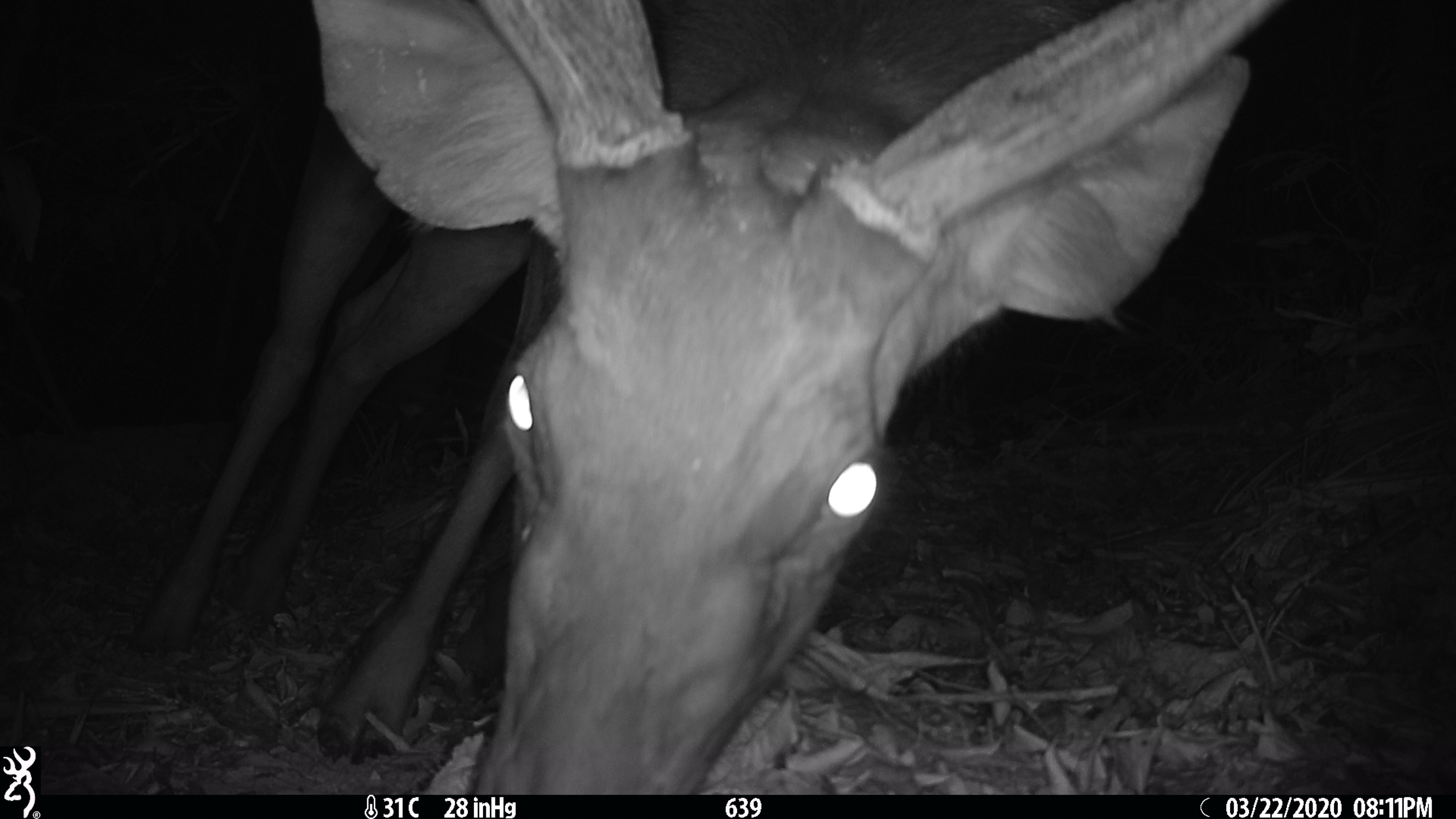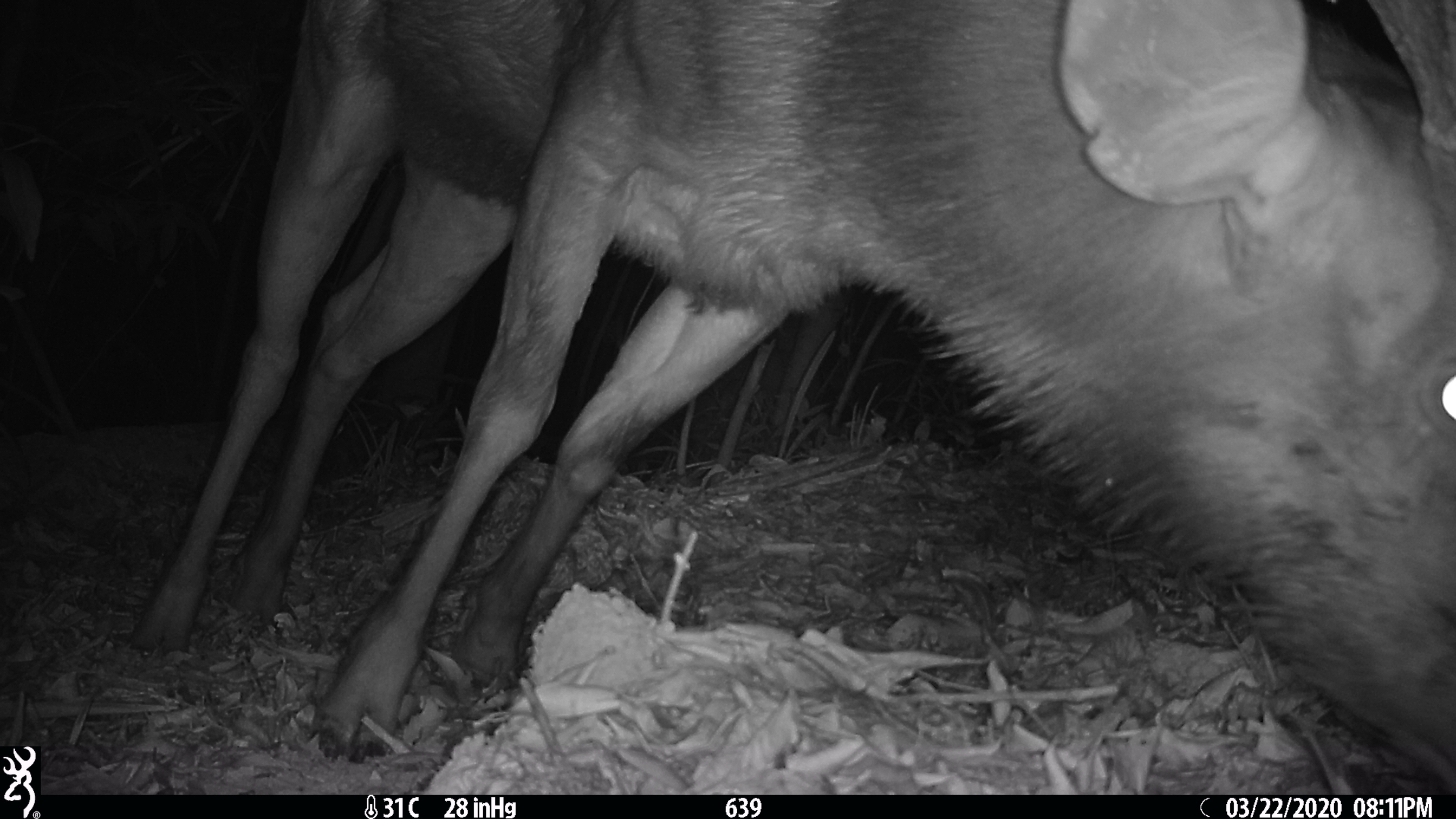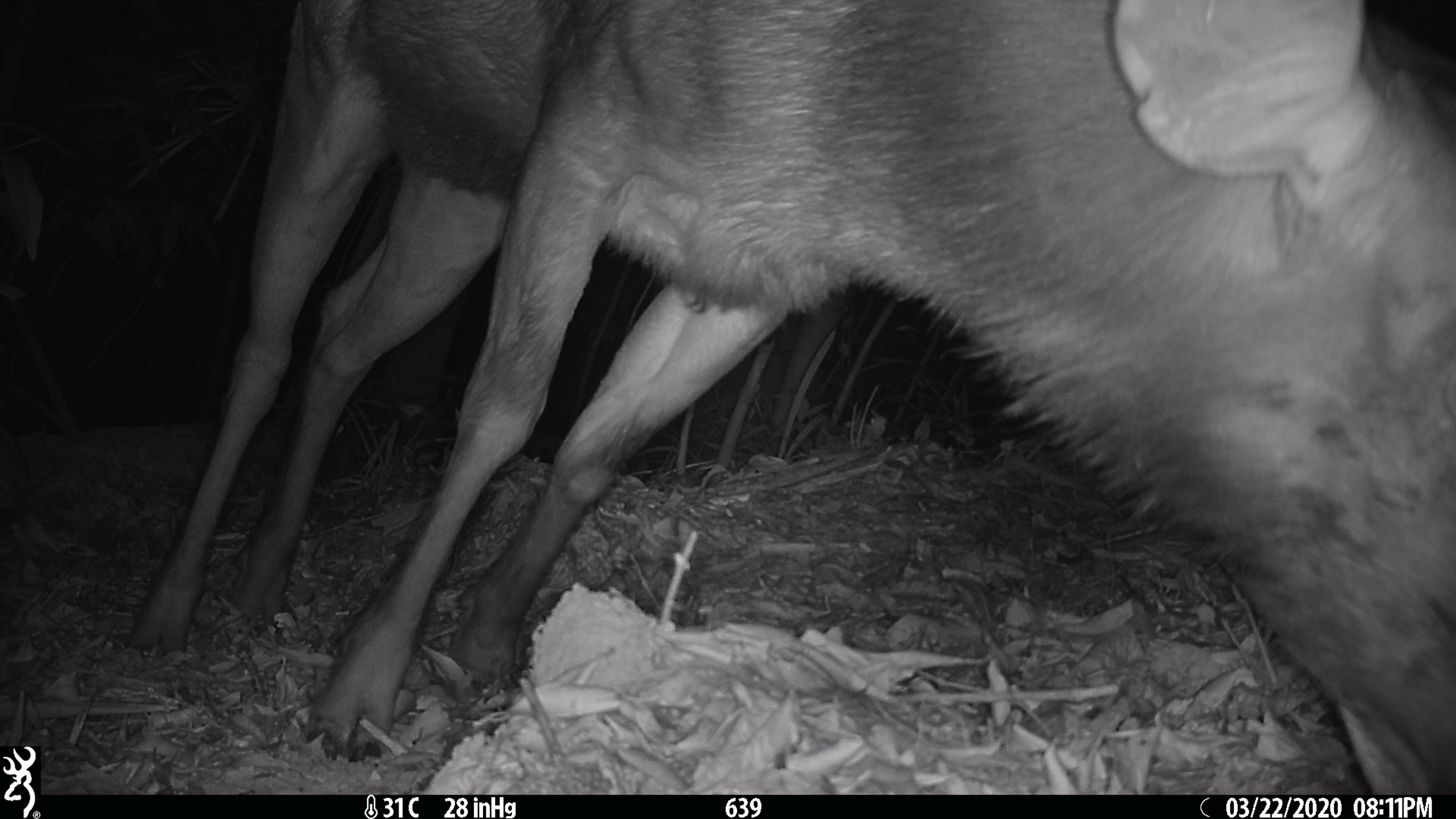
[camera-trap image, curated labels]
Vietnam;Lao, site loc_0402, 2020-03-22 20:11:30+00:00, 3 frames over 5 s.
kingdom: Animalia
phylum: Chordata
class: Mammalia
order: Artiodactyla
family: Cervidae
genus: Rusa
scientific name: Rusa unicolor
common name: sambar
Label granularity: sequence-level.